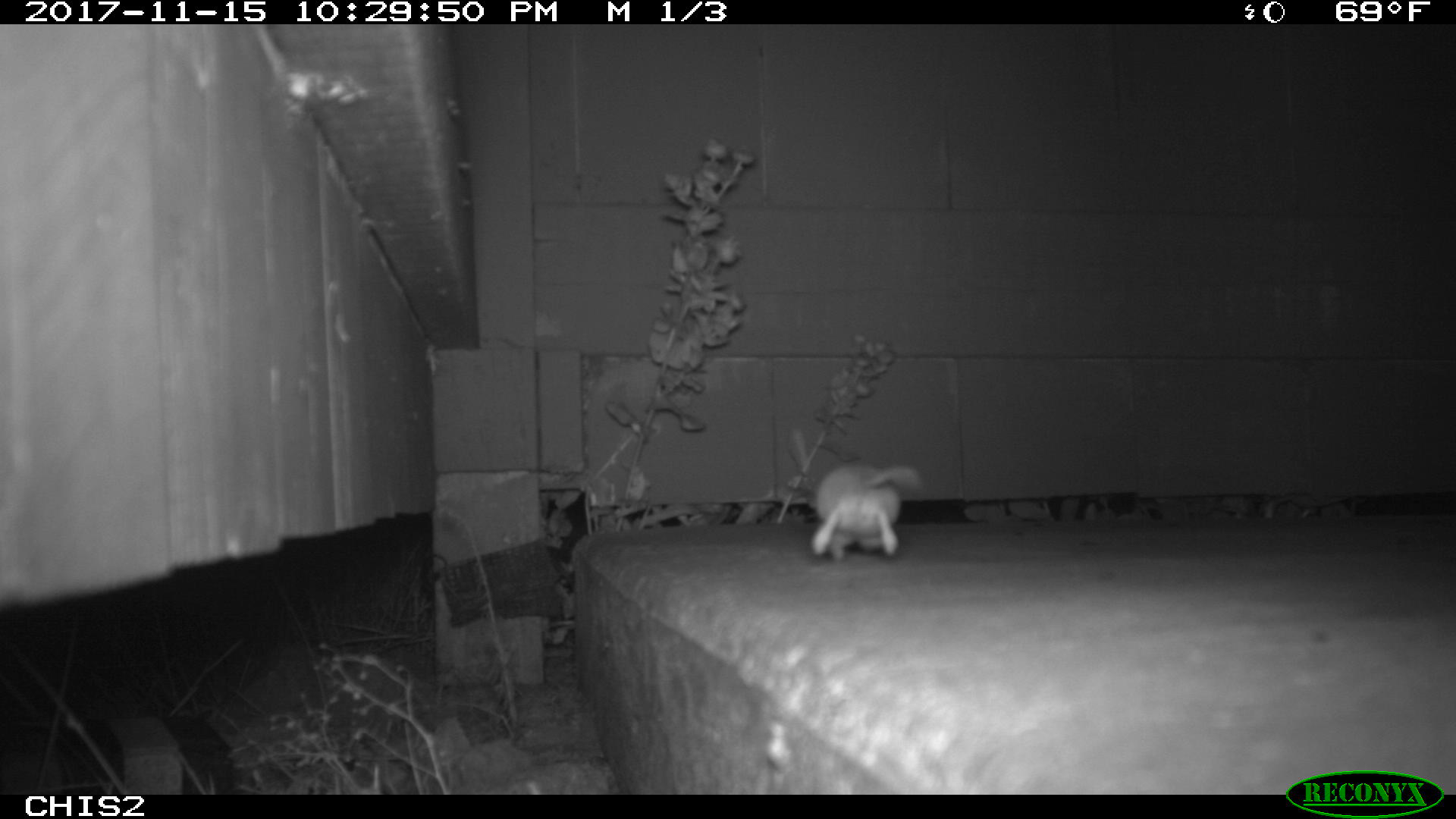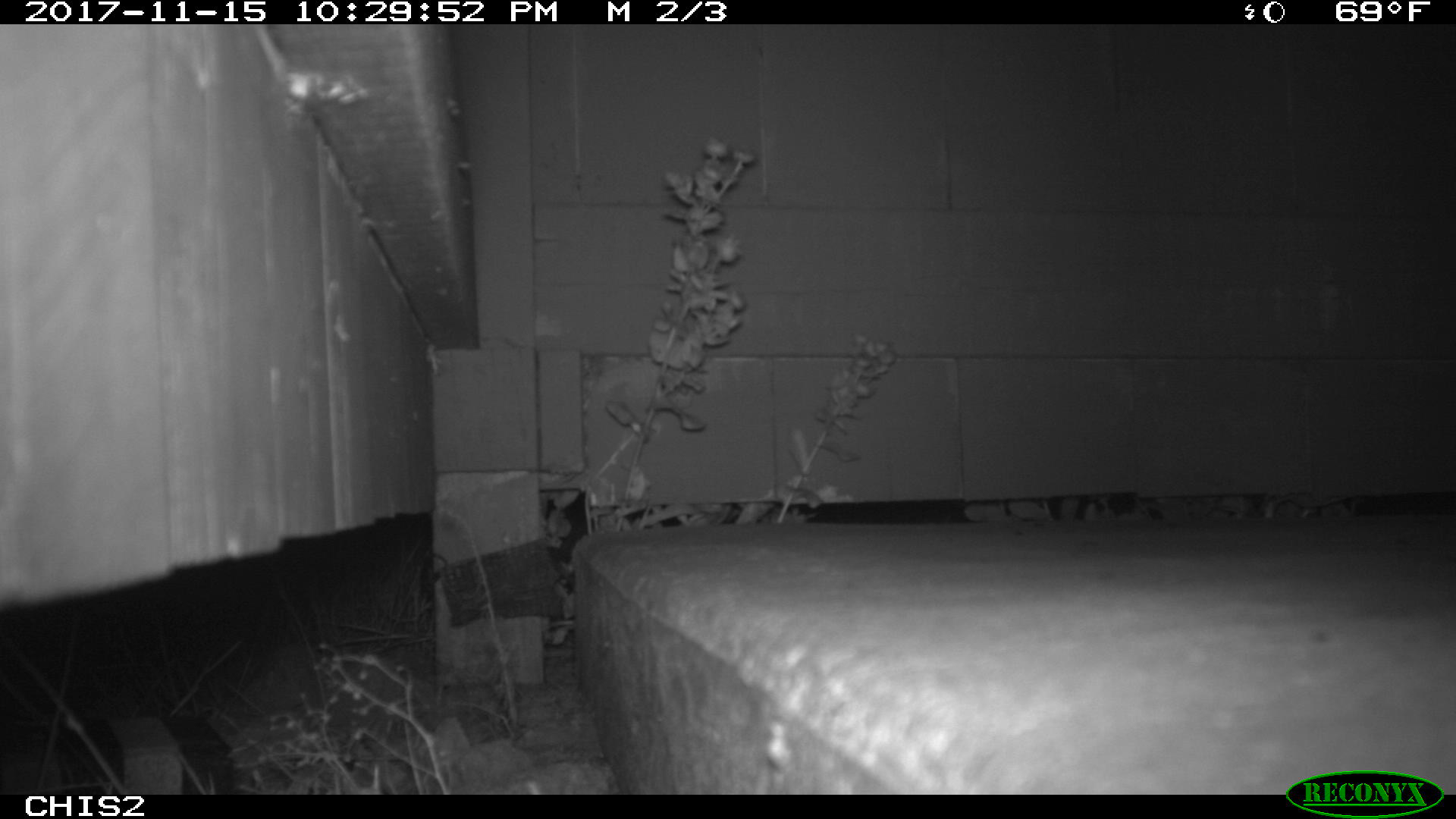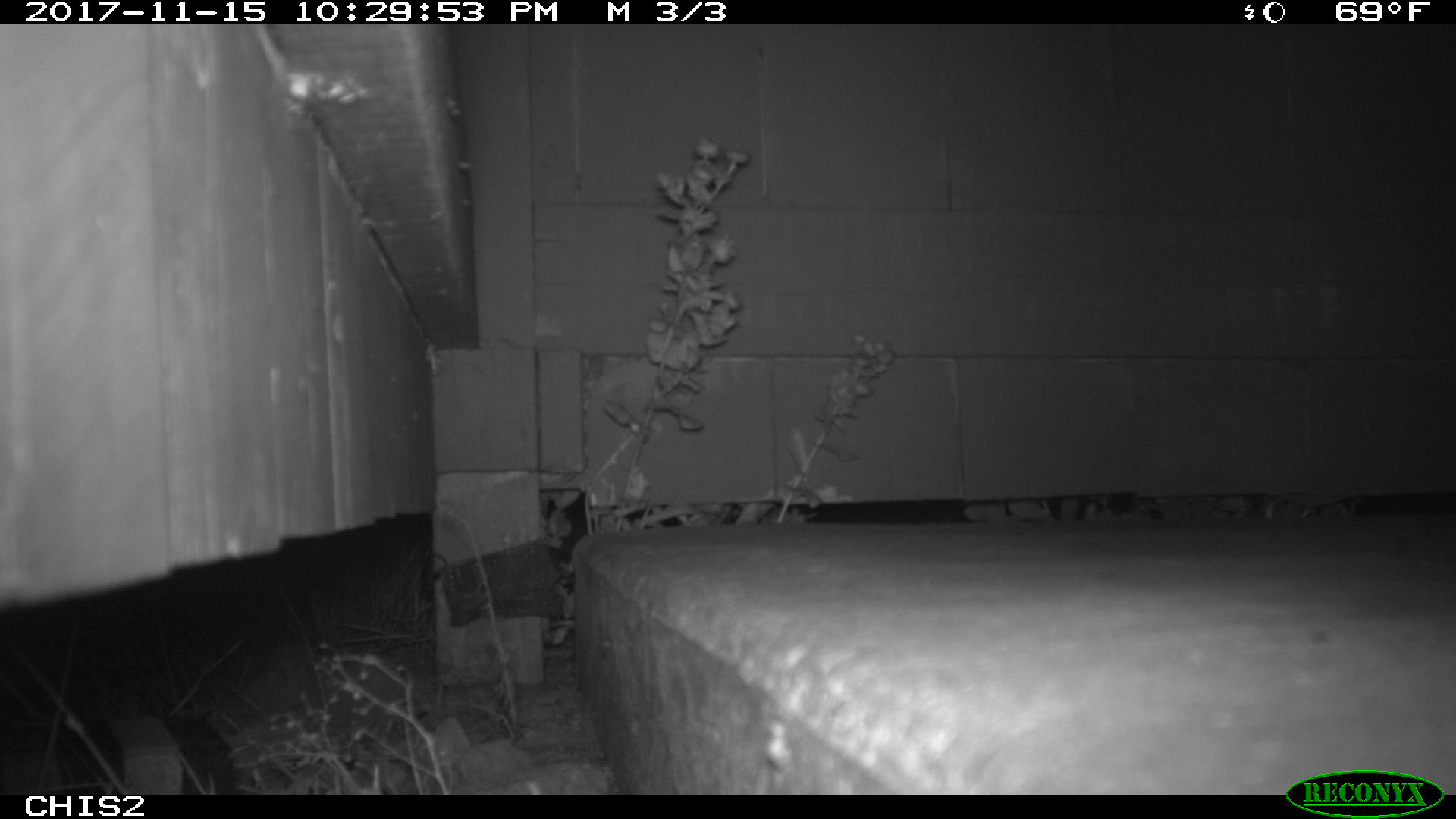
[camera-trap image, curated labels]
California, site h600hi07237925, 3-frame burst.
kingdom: Animalia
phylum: Chordata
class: Mammalia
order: Rodentia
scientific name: Rodentia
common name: rodent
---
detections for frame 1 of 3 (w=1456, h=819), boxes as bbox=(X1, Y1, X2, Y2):
rodent: bbox=(811, 459, 924, 557)